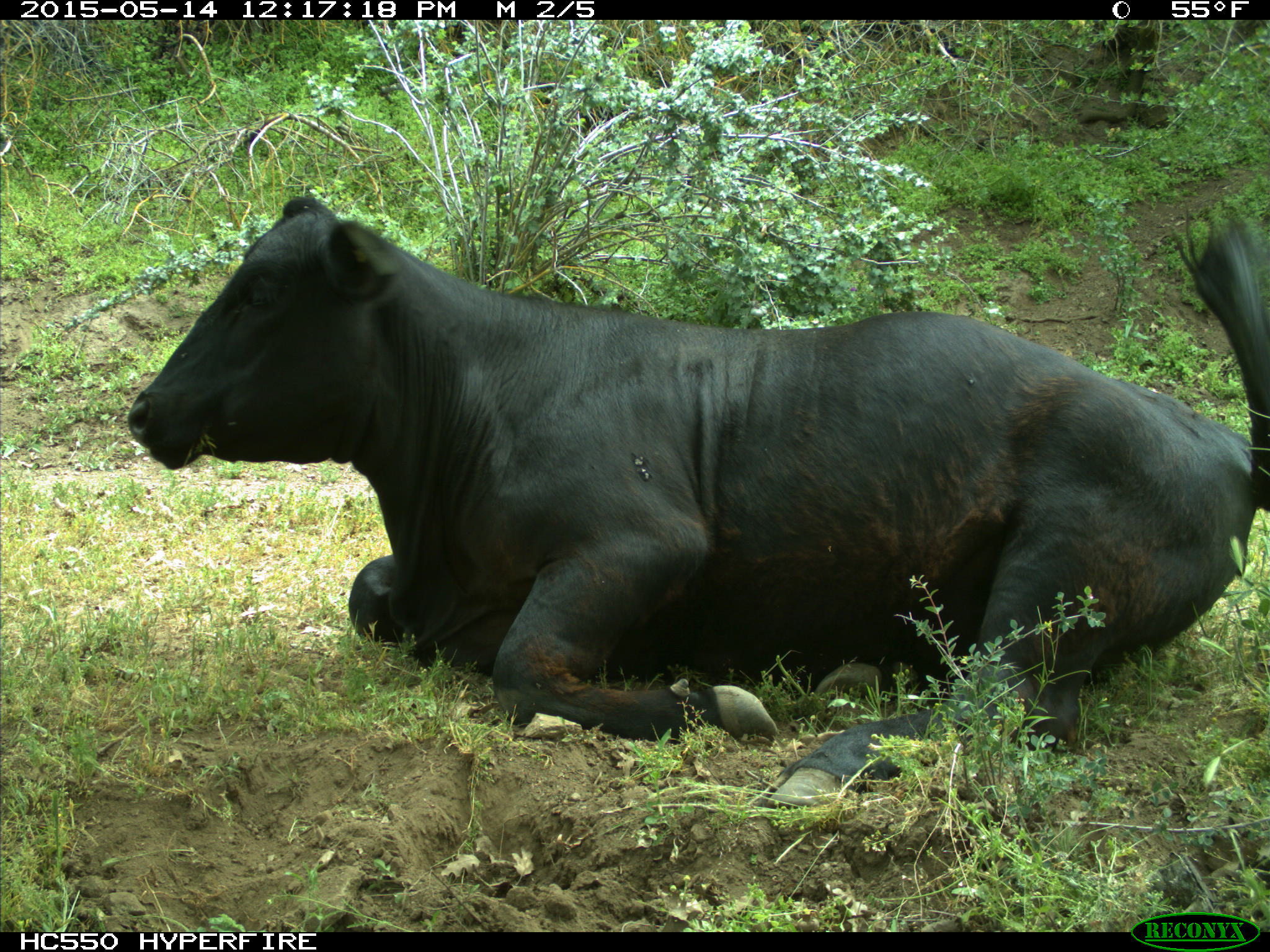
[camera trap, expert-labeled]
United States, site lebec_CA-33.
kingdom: Animalia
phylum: Chordata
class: Mammalia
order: Artiodactyla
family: Bovidae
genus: Bos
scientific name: Bos taurus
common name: domestic cow